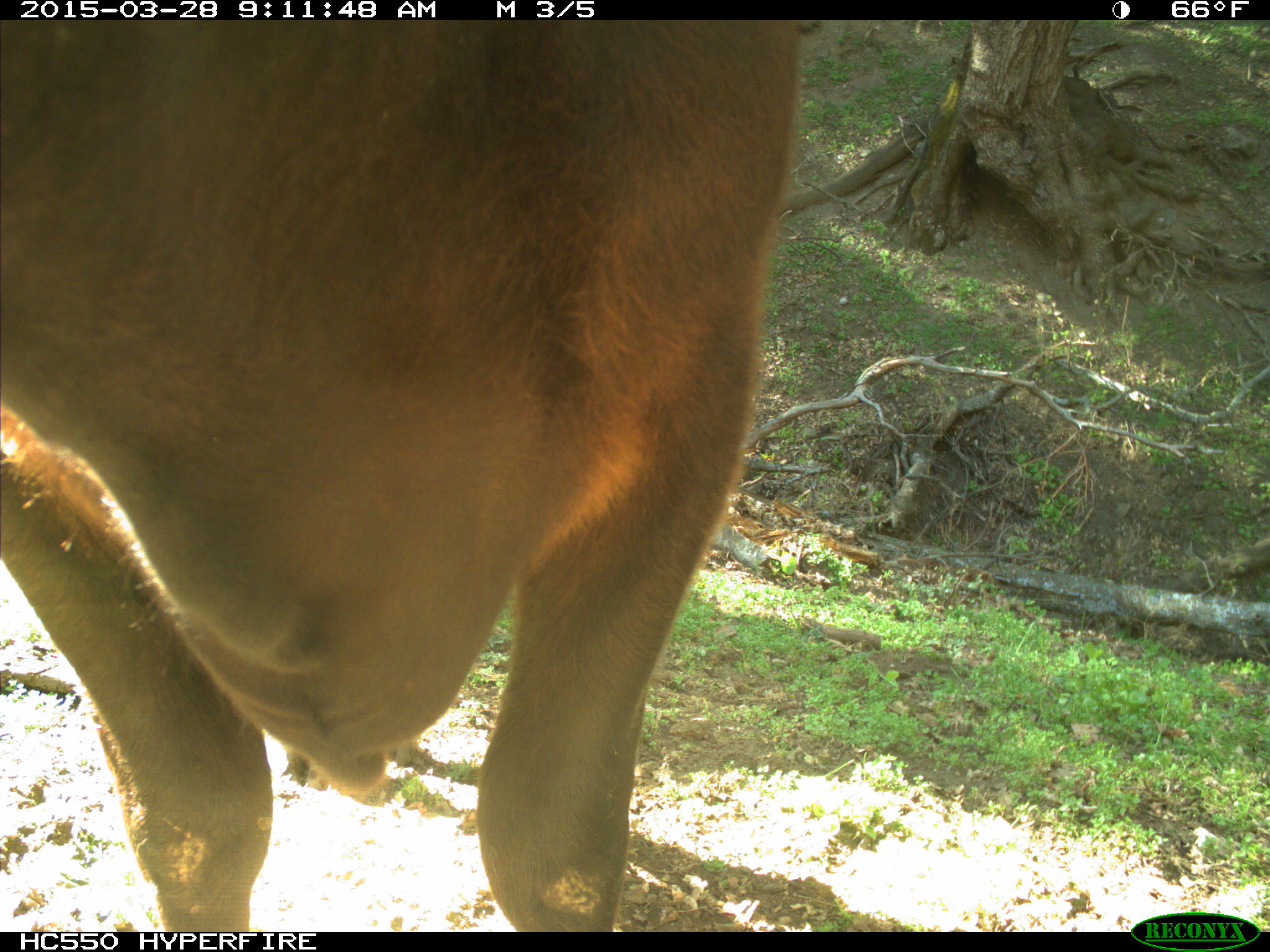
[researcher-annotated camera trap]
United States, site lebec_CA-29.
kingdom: Animalia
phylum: Chordata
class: Mammalia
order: Artiodactyla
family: Bovidae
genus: Bos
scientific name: Bos taurus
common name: domestic cow